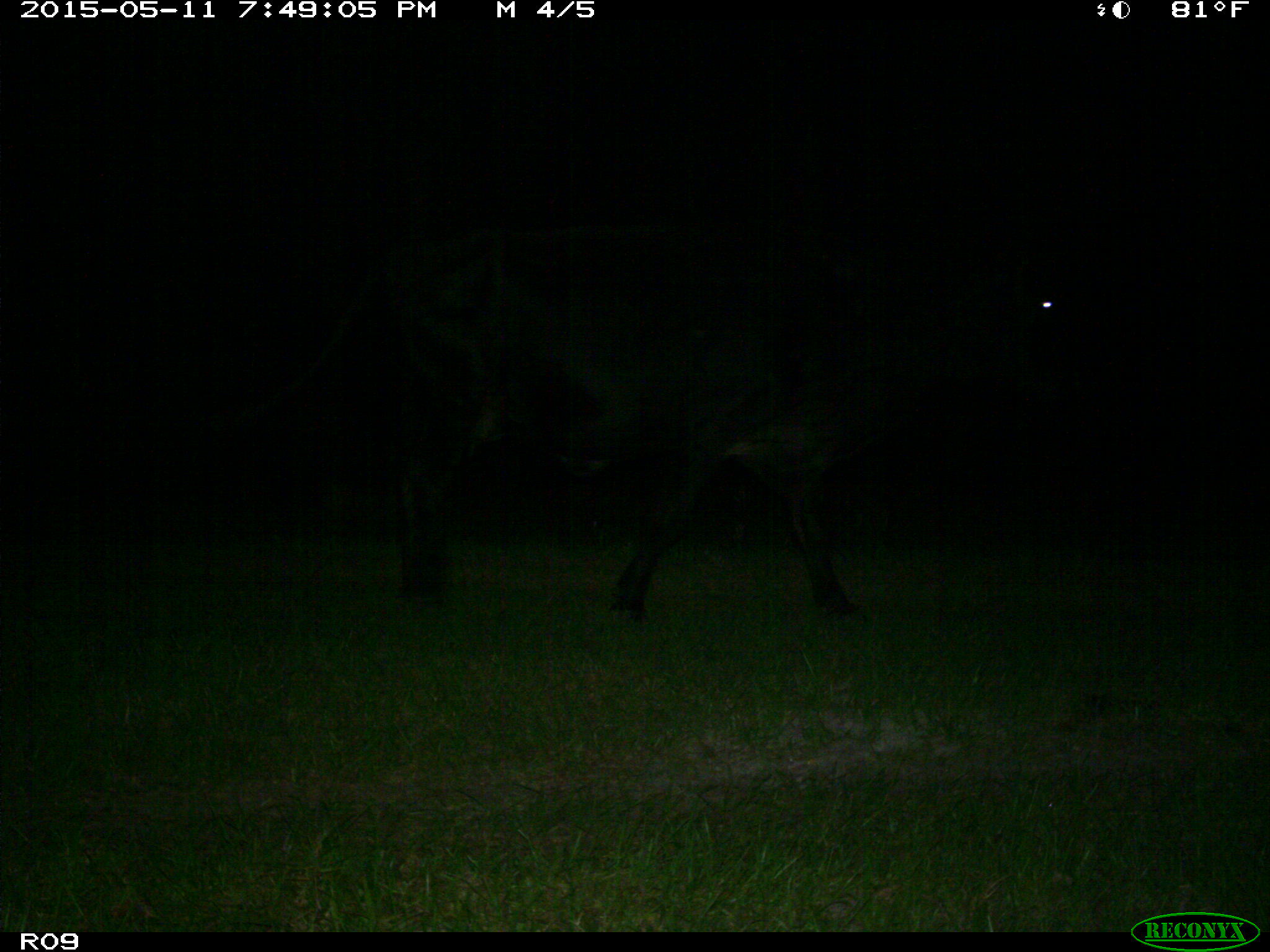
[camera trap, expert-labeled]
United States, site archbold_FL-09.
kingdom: Animalia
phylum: Chordata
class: Mammalia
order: Artiodactyla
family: Bovidae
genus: Bos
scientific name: Bos taurus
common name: domestic cow